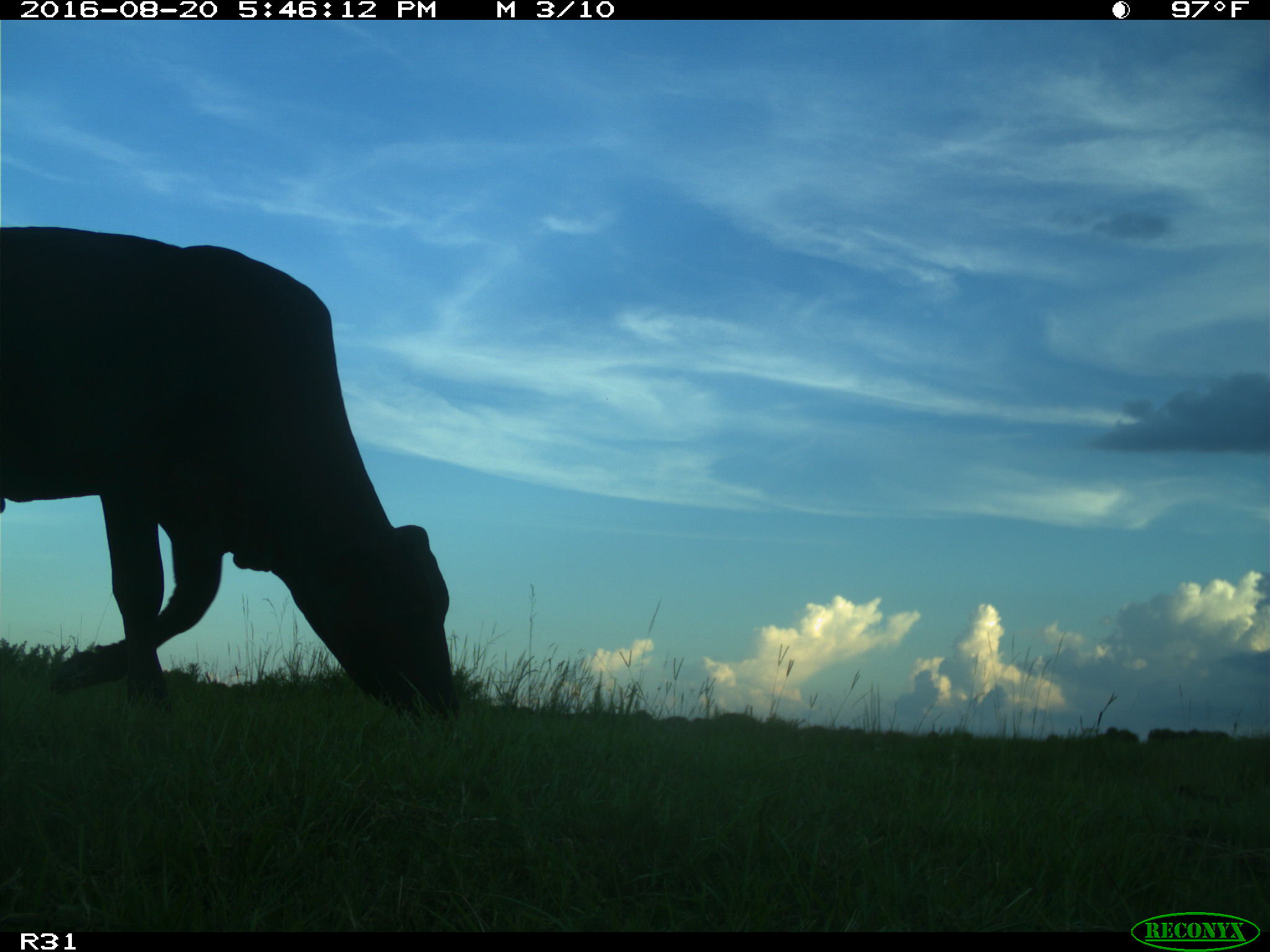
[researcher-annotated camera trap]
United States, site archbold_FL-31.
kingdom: Animalia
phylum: Chordata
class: Mammalia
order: Artiodactyla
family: Bovidae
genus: Bos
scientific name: Bos taurus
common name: domestic cow